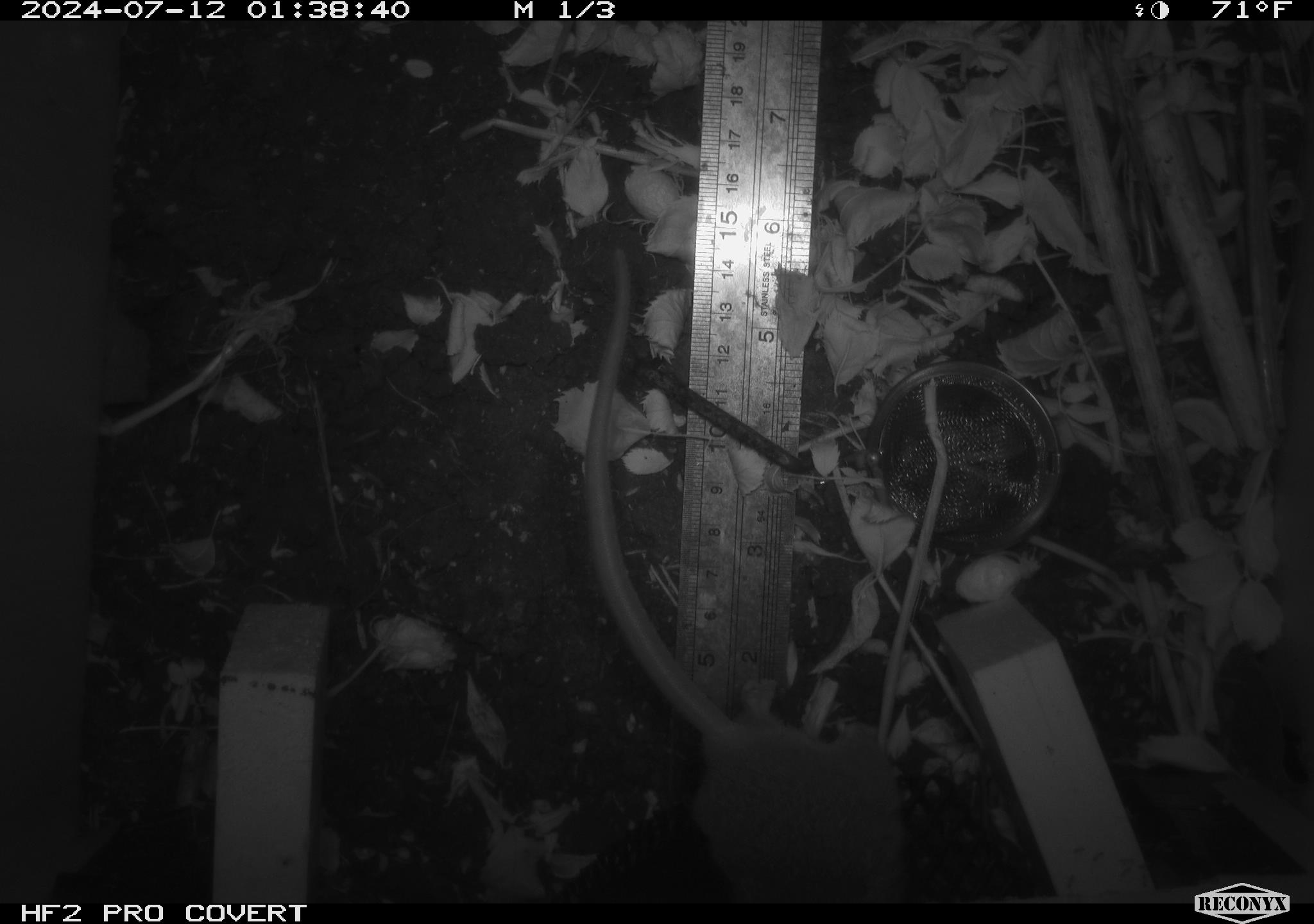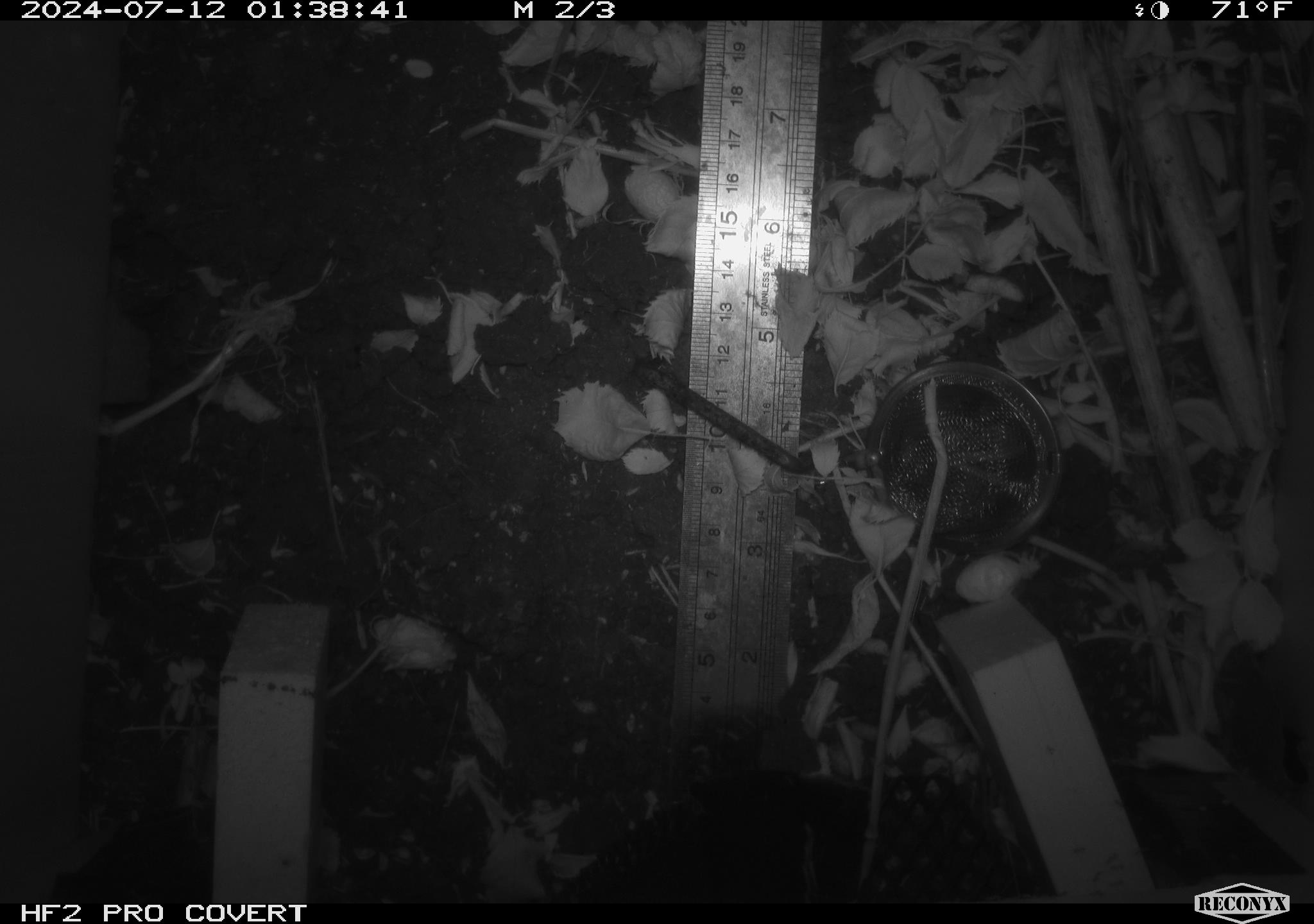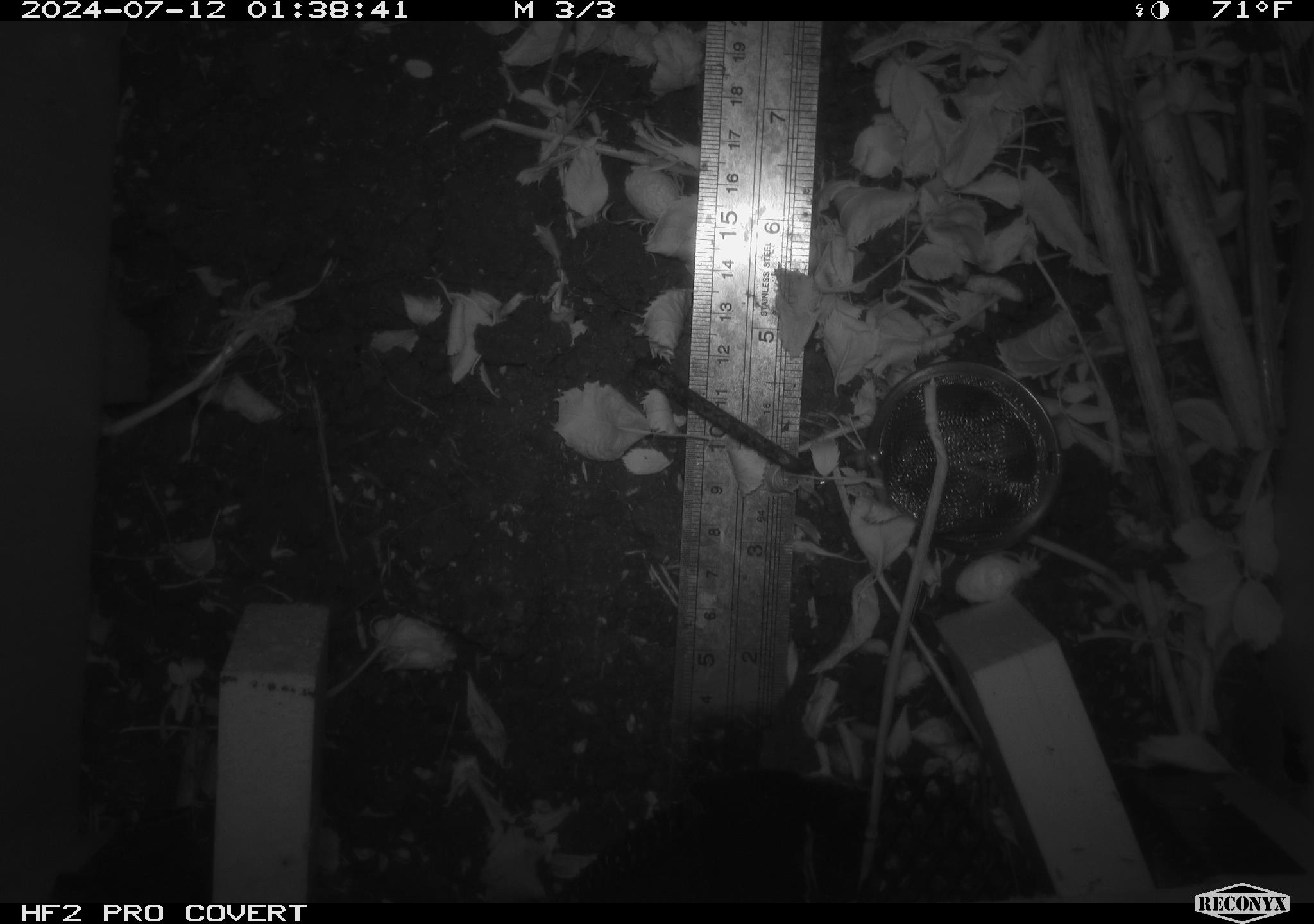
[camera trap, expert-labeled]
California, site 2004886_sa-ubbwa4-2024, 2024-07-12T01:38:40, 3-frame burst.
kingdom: Animalia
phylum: Chordata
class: Mammalia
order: Rodentia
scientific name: Rodentia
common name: woodrat or rat or mouse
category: woodrat or rat or mouse species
Woodrat or rat or mouse species (woodrat or rat or mouse) (Rodentia).